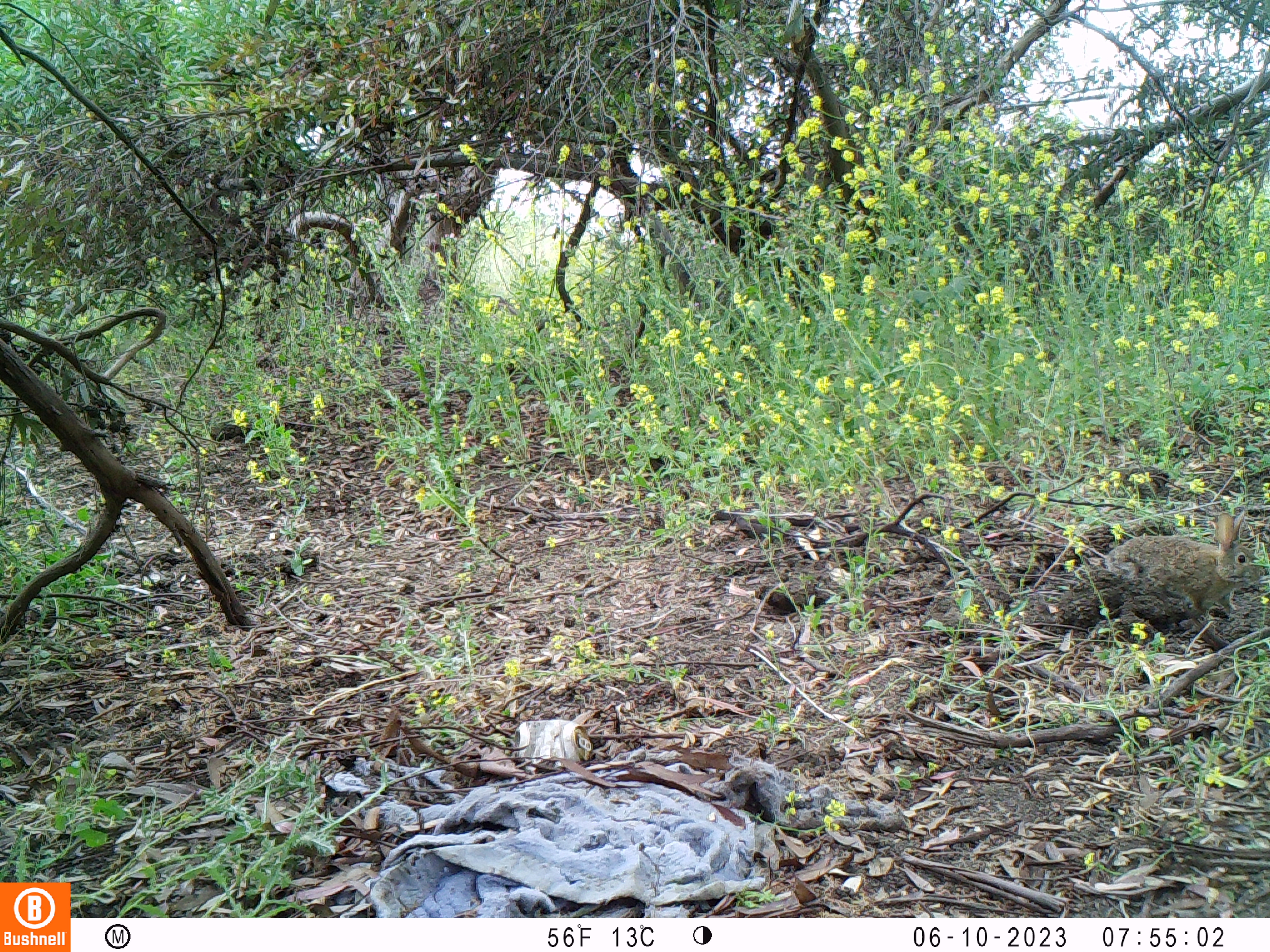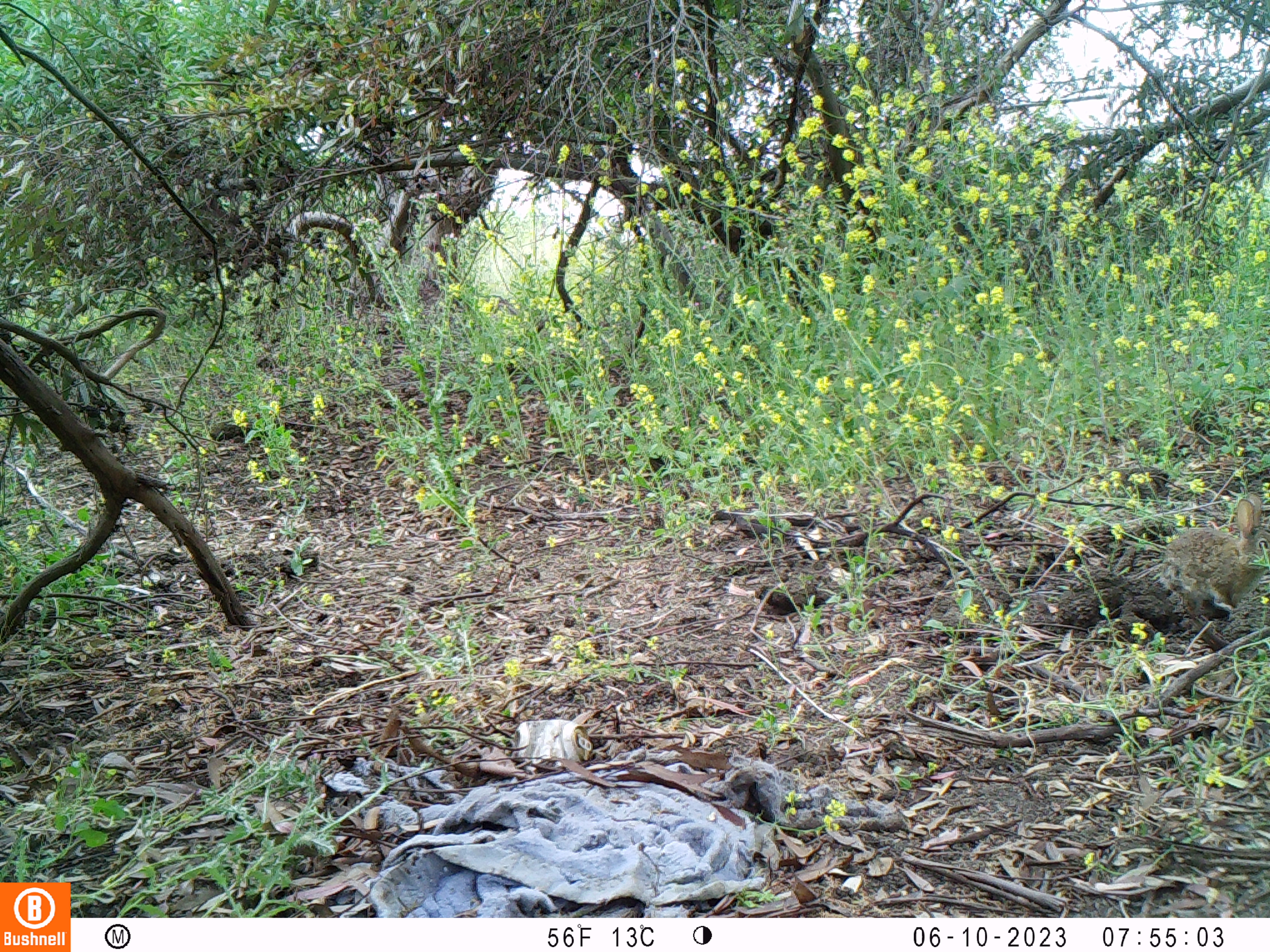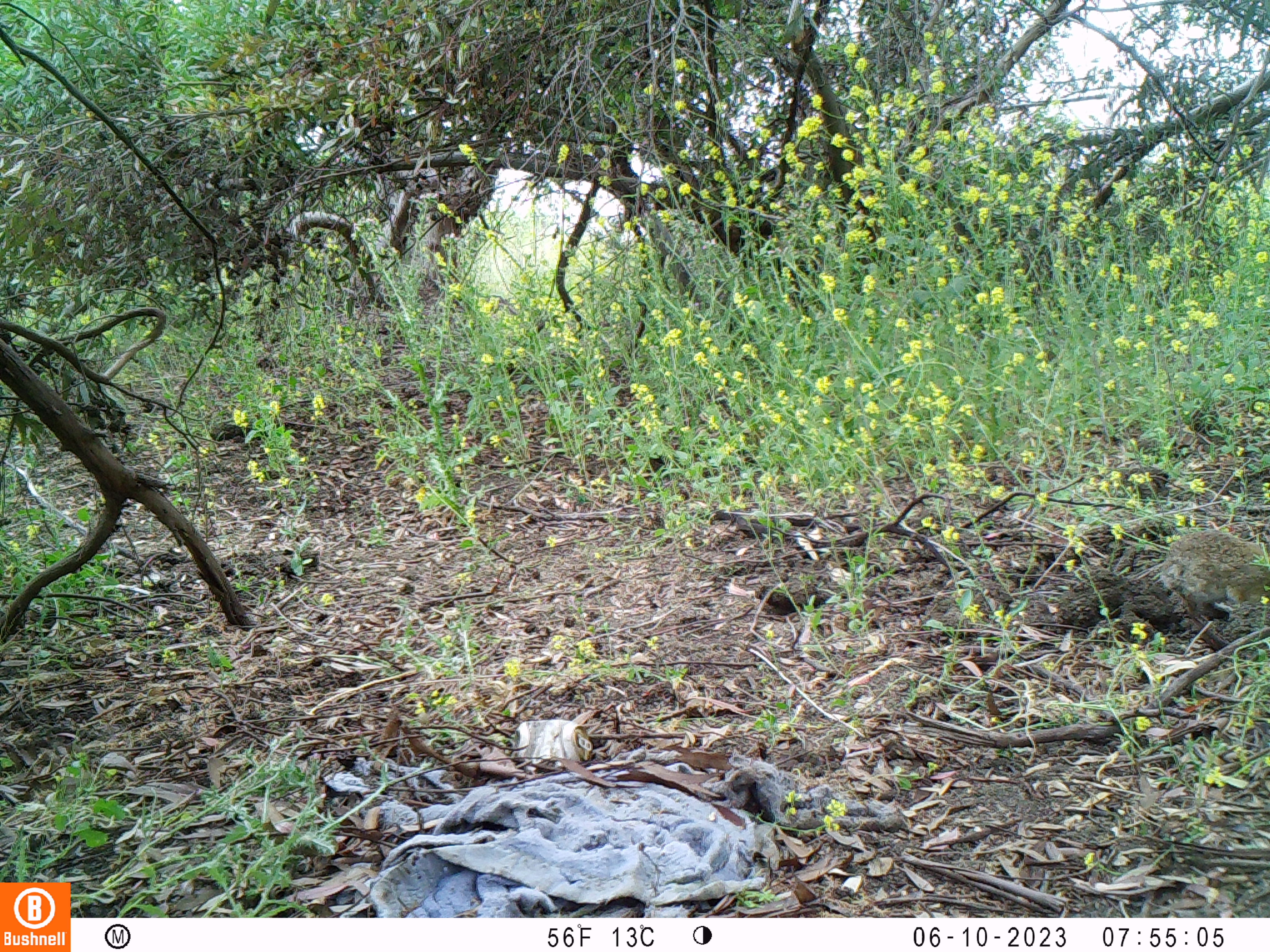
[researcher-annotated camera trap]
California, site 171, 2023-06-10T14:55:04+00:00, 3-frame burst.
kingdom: Animalia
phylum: Chordata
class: Mammalia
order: Lagomorpha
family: Leporidae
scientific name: Leporidae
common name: rabbit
Rabbit (Leporidae).